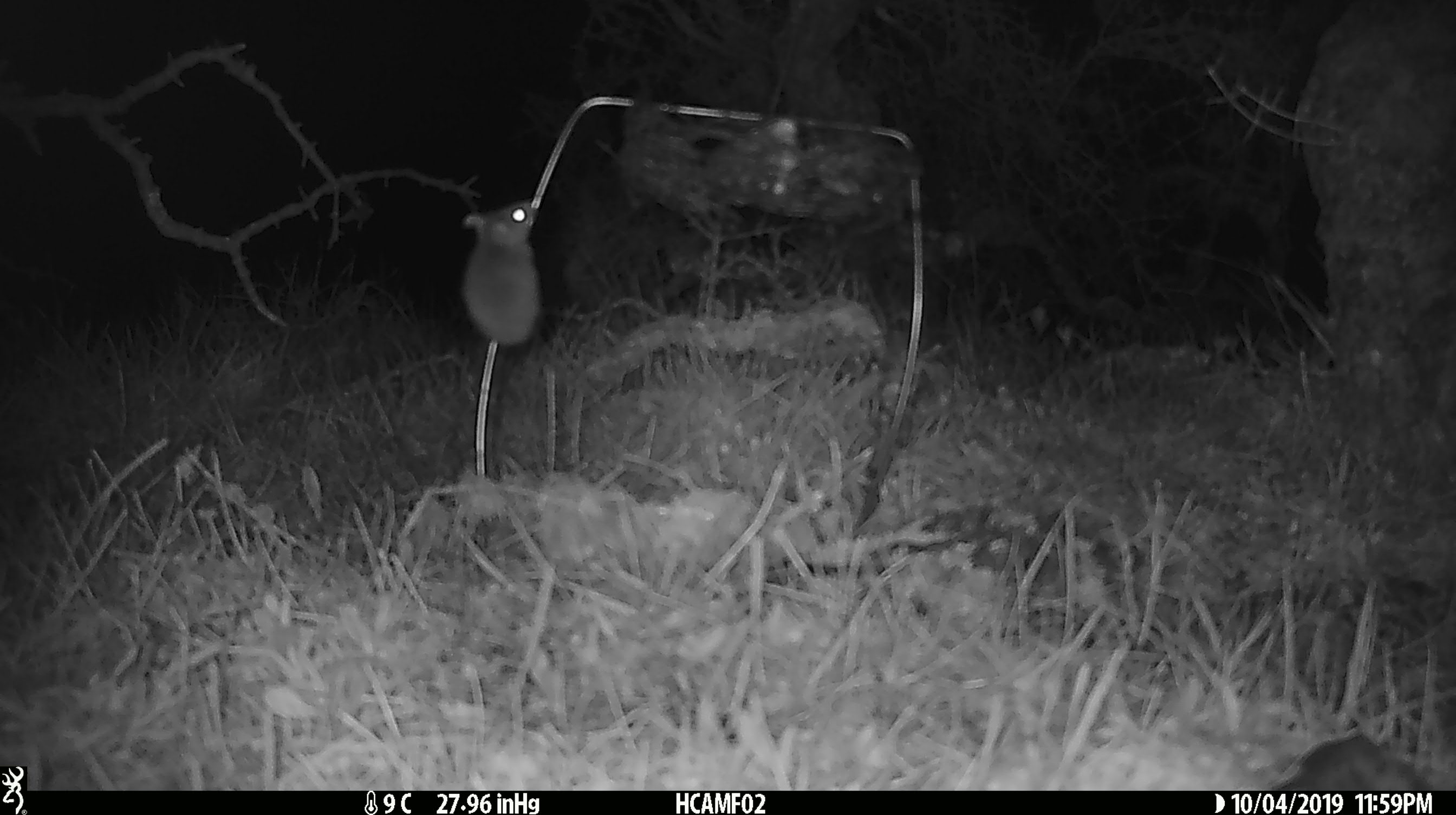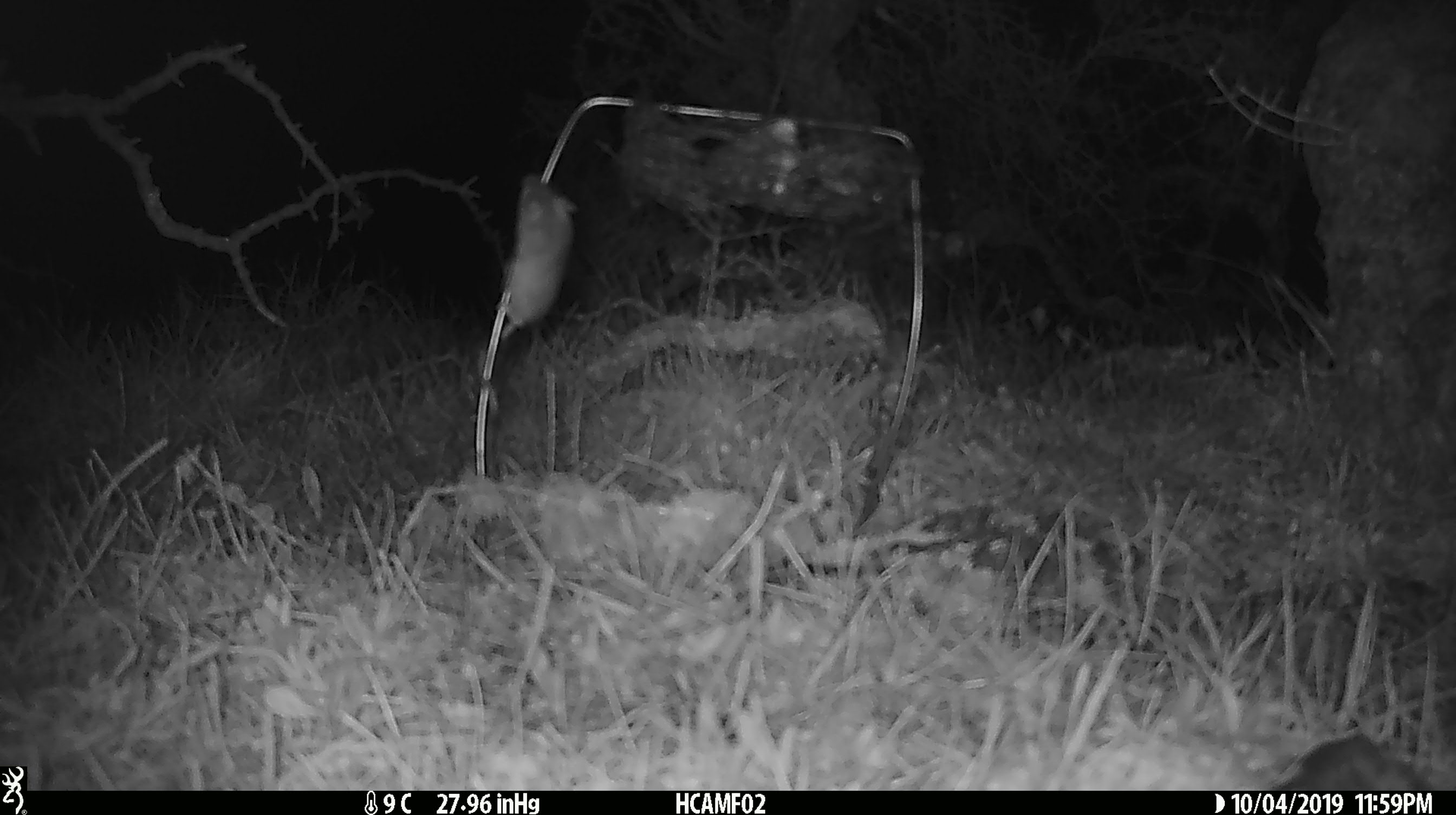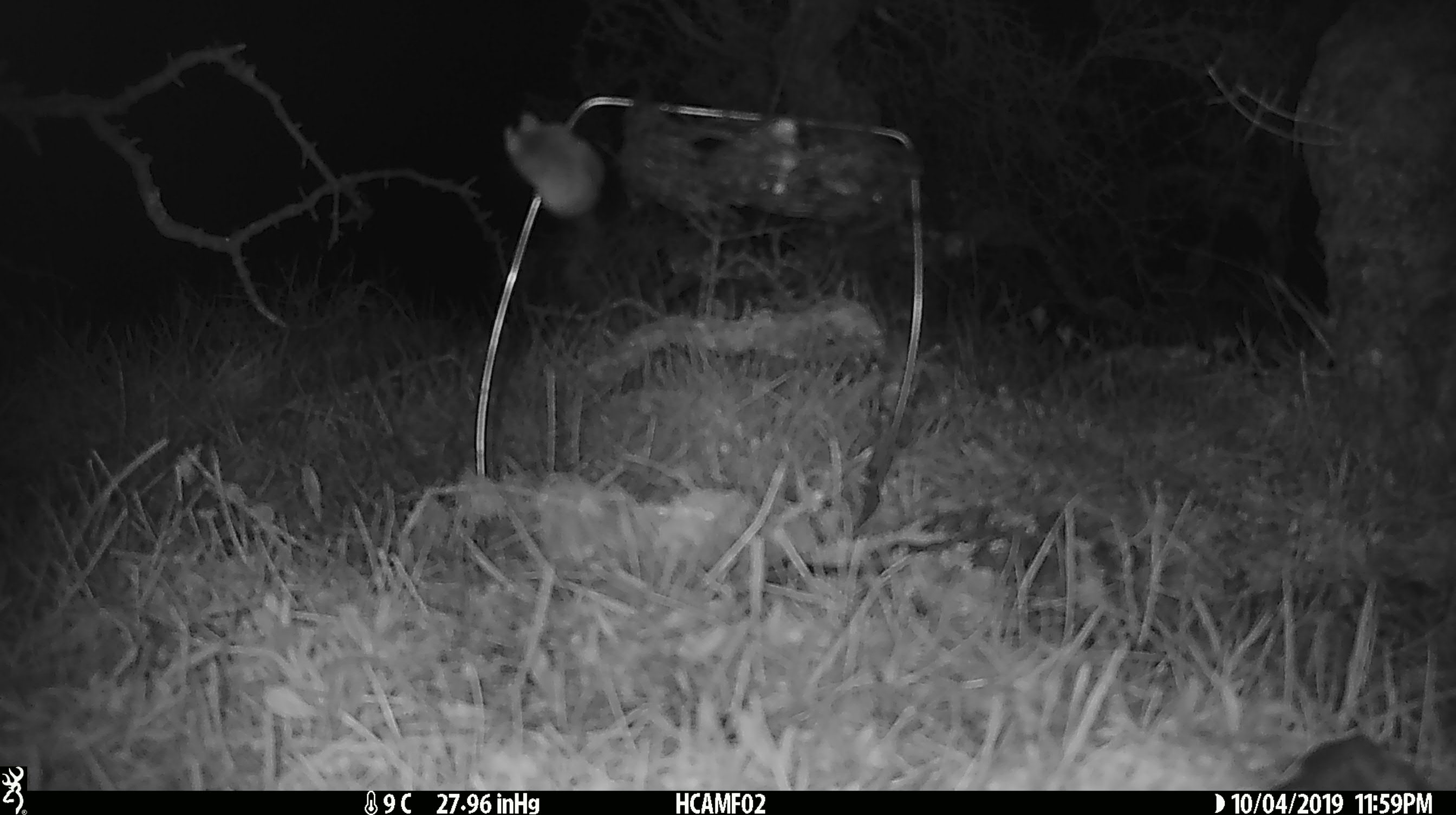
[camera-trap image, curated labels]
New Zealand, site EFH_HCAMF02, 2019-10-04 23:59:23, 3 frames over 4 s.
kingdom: Animalia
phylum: Chordata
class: Mammalia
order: Rodentia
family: Muridae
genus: Mus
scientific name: Mus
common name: mouse